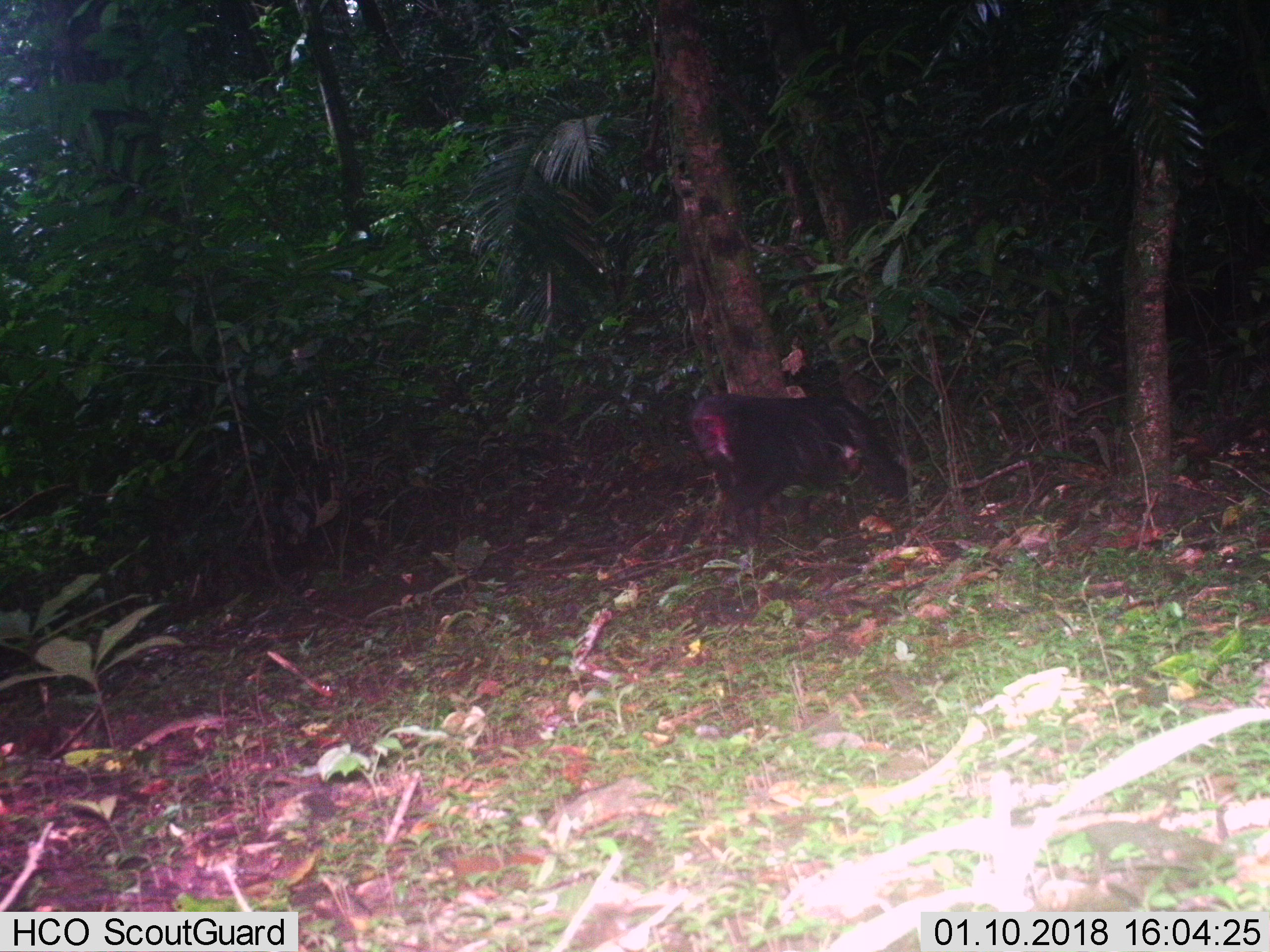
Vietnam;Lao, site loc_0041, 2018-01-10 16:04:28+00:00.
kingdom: Animalia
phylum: Chordata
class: Mammalia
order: Primates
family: Cercopithecidae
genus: Macaca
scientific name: Macaca arctoides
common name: stump-tailed macaque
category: stump tailed macaque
Stump tailed macaque (stump-tailed macaque) (Macaca arctoides). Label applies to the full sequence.